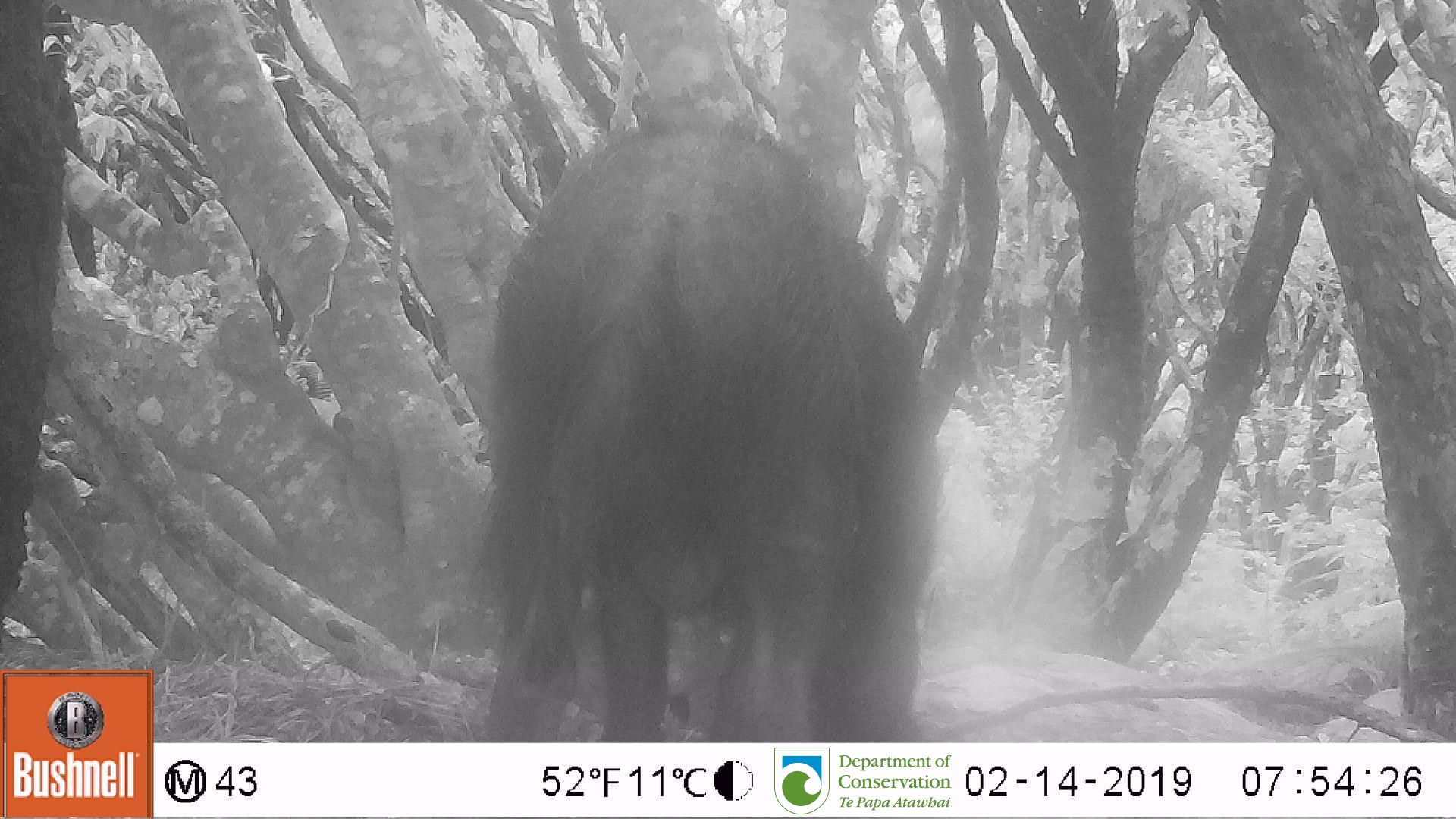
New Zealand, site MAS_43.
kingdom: Animalia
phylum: Chordata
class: Mammalia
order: Artiodactyla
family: Suidae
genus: Sus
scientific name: Sus scrofa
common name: pig